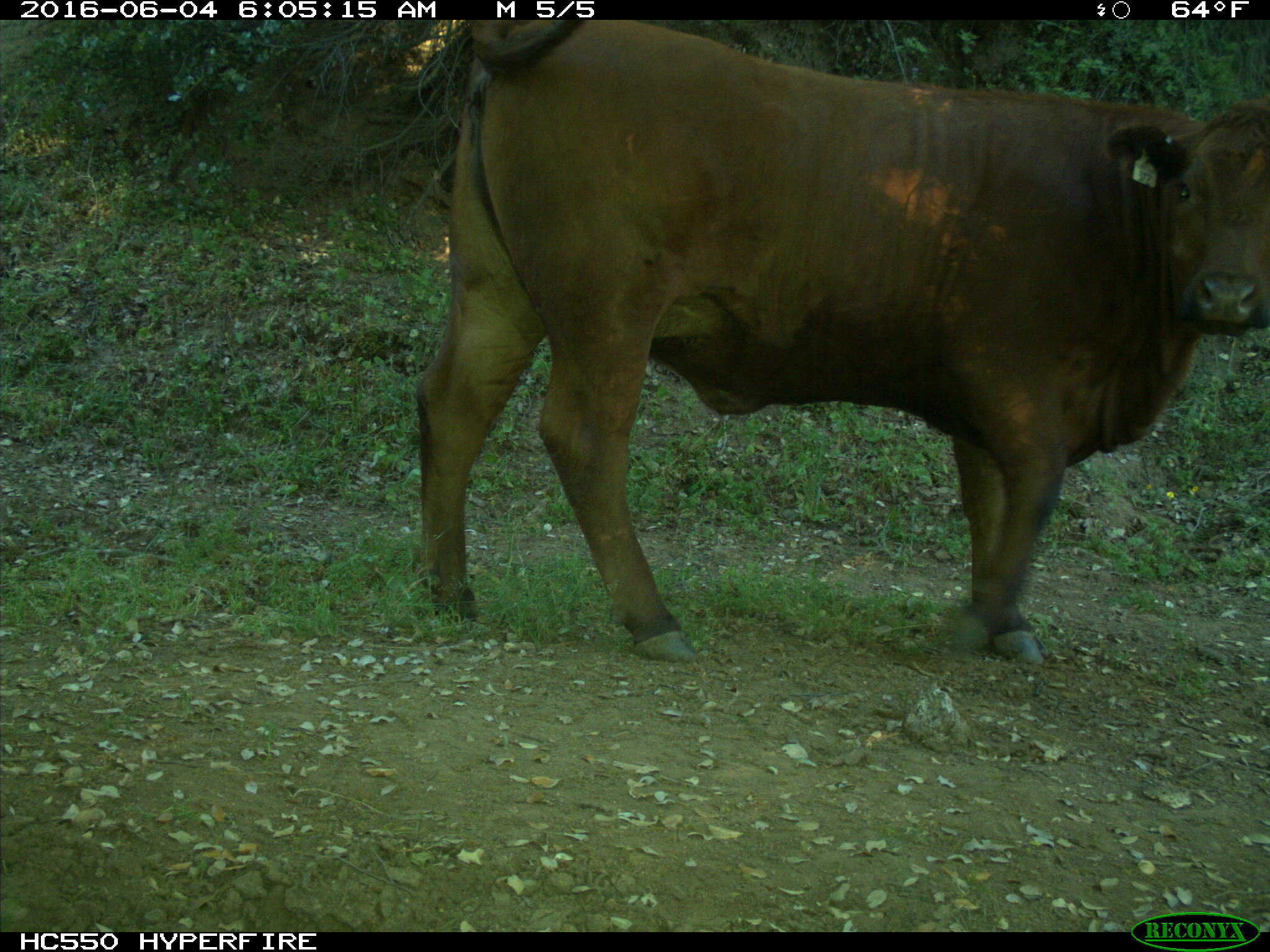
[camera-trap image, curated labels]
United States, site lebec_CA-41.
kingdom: Animalia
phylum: Chordata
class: Mammalia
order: Artiodactyla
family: Bovidae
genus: Bos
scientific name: Bos taurus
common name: domestic cow